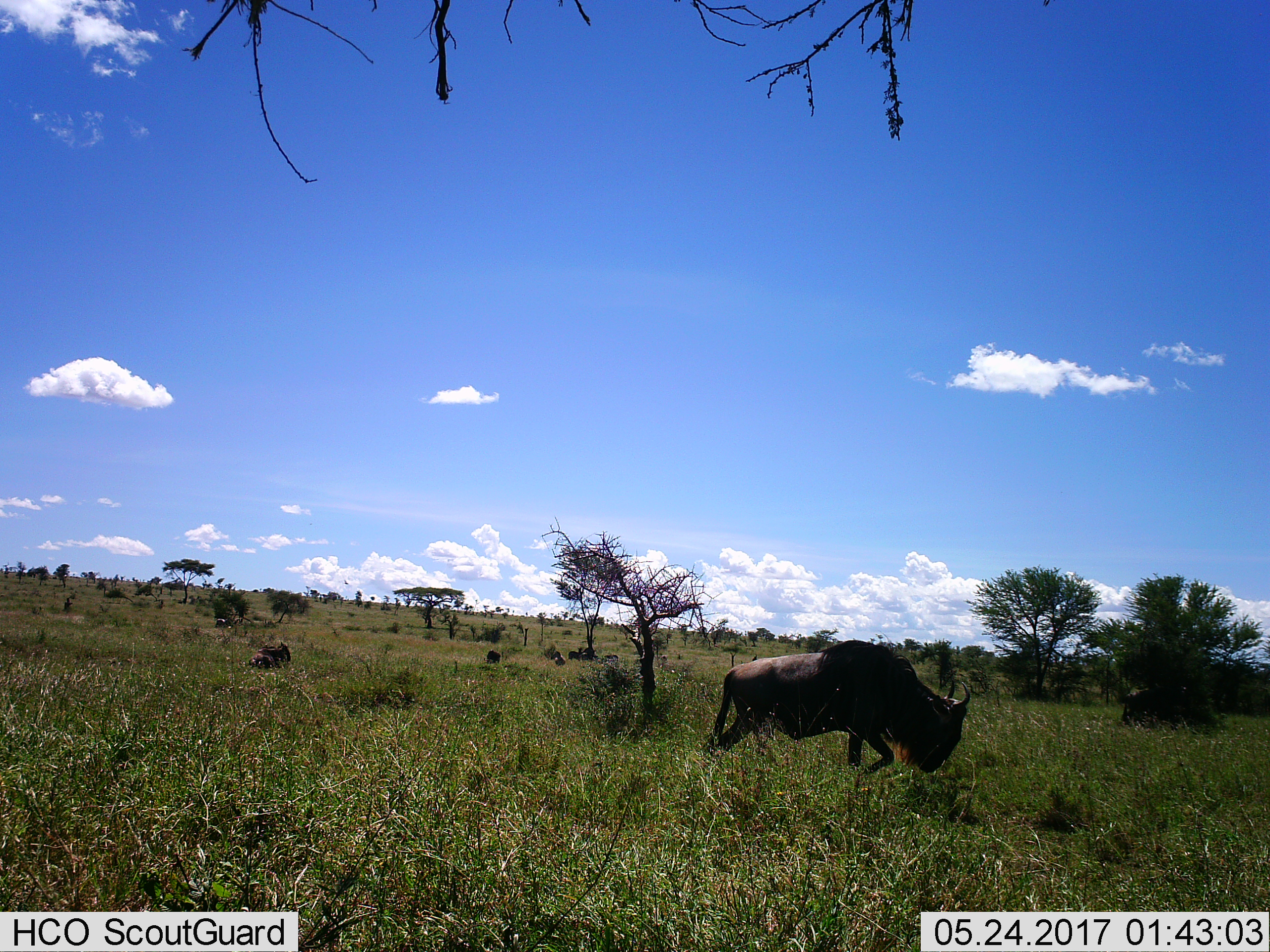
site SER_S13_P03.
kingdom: Animalia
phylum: Chordata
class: Mammalia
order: Artiodactyla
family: Bovidae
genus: Connochaetes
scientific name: Connochaetes taurinus taurinus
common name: blue wildebeest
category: wildebeestblue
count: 2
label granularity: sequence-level